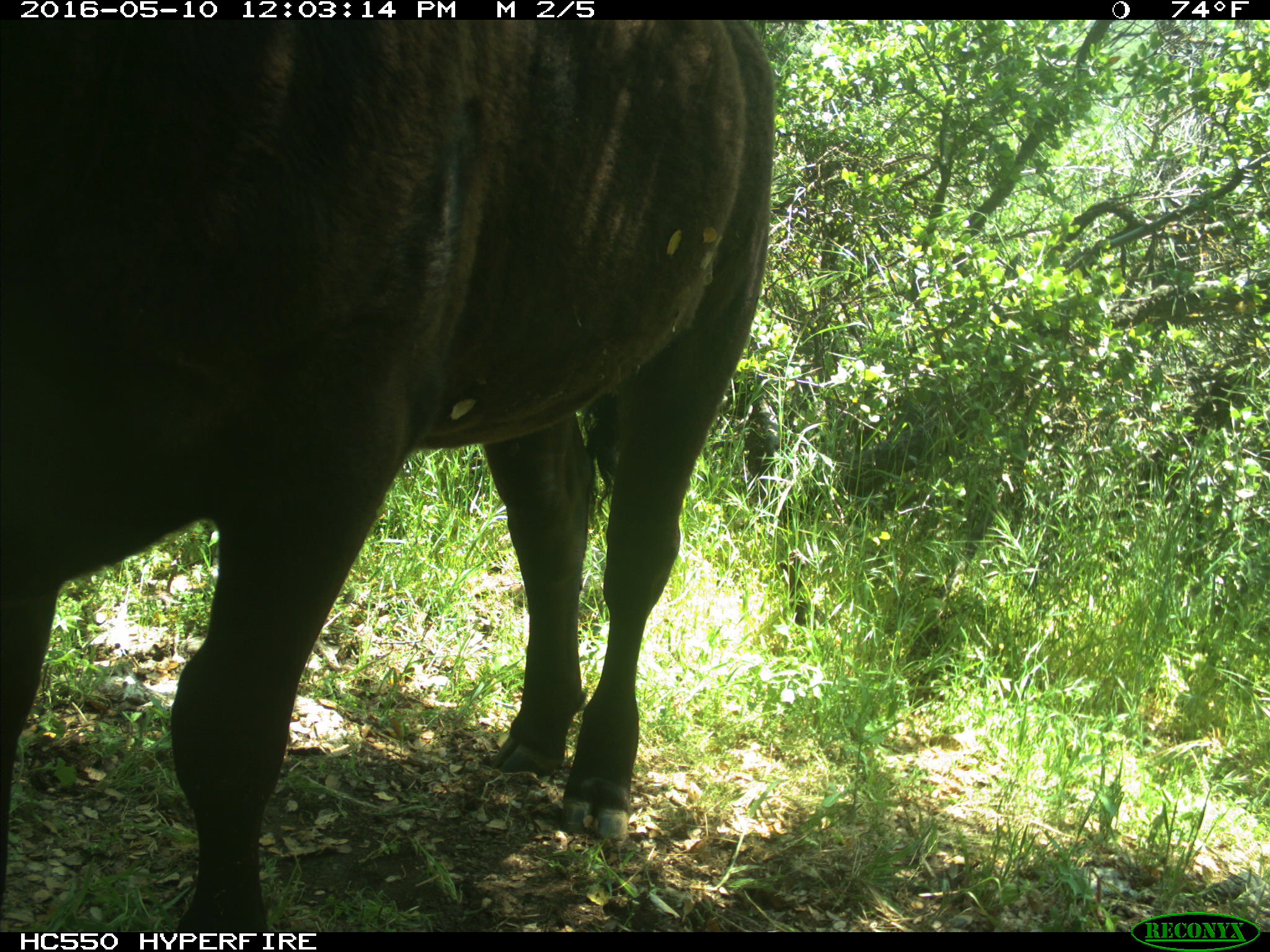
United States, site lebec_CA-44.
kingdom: Animalia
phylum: Chordata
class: Mammalia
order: Artiodactyla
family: Bovidae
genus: Bos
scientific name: Bos taurus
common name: domestic cow